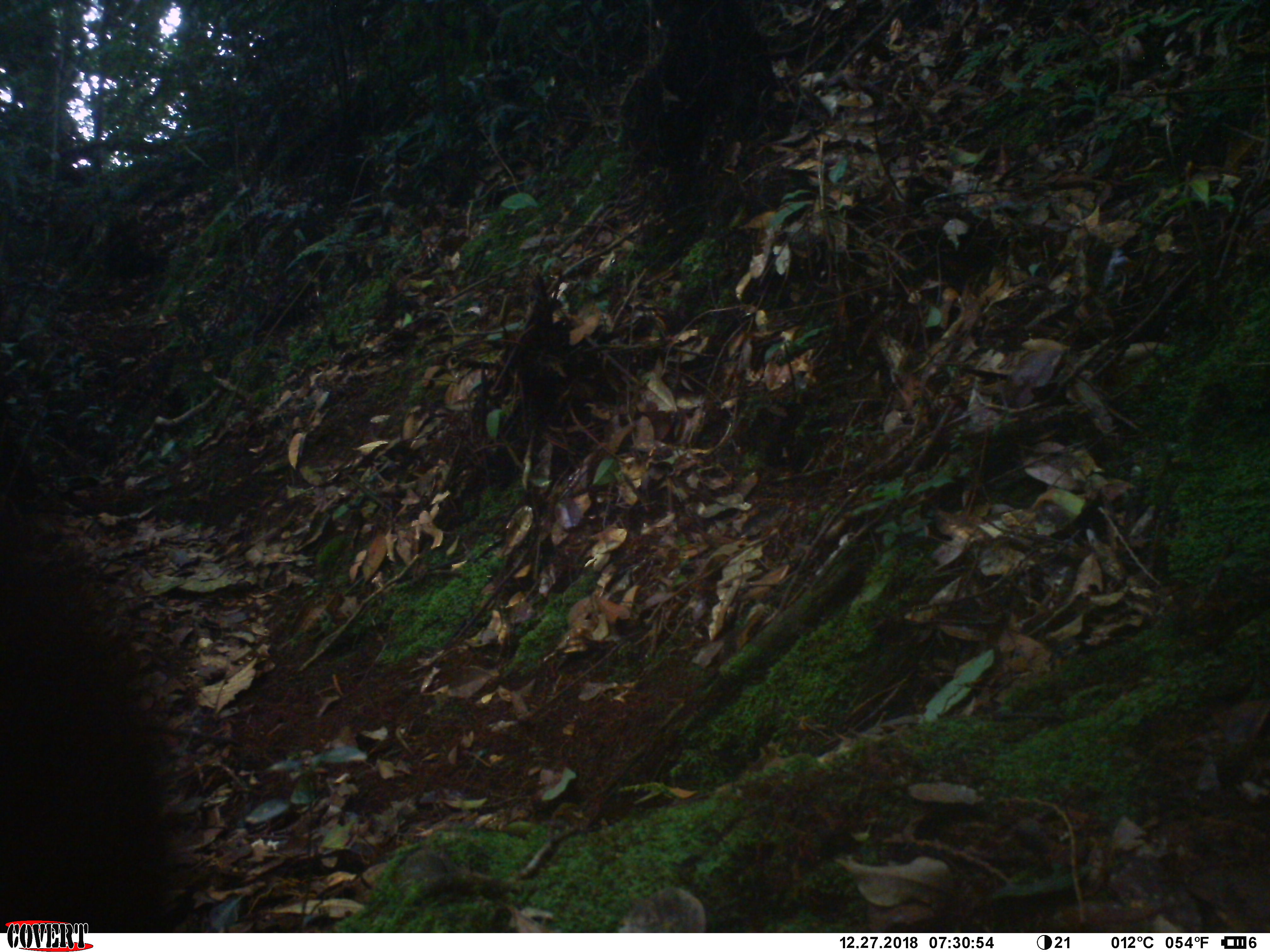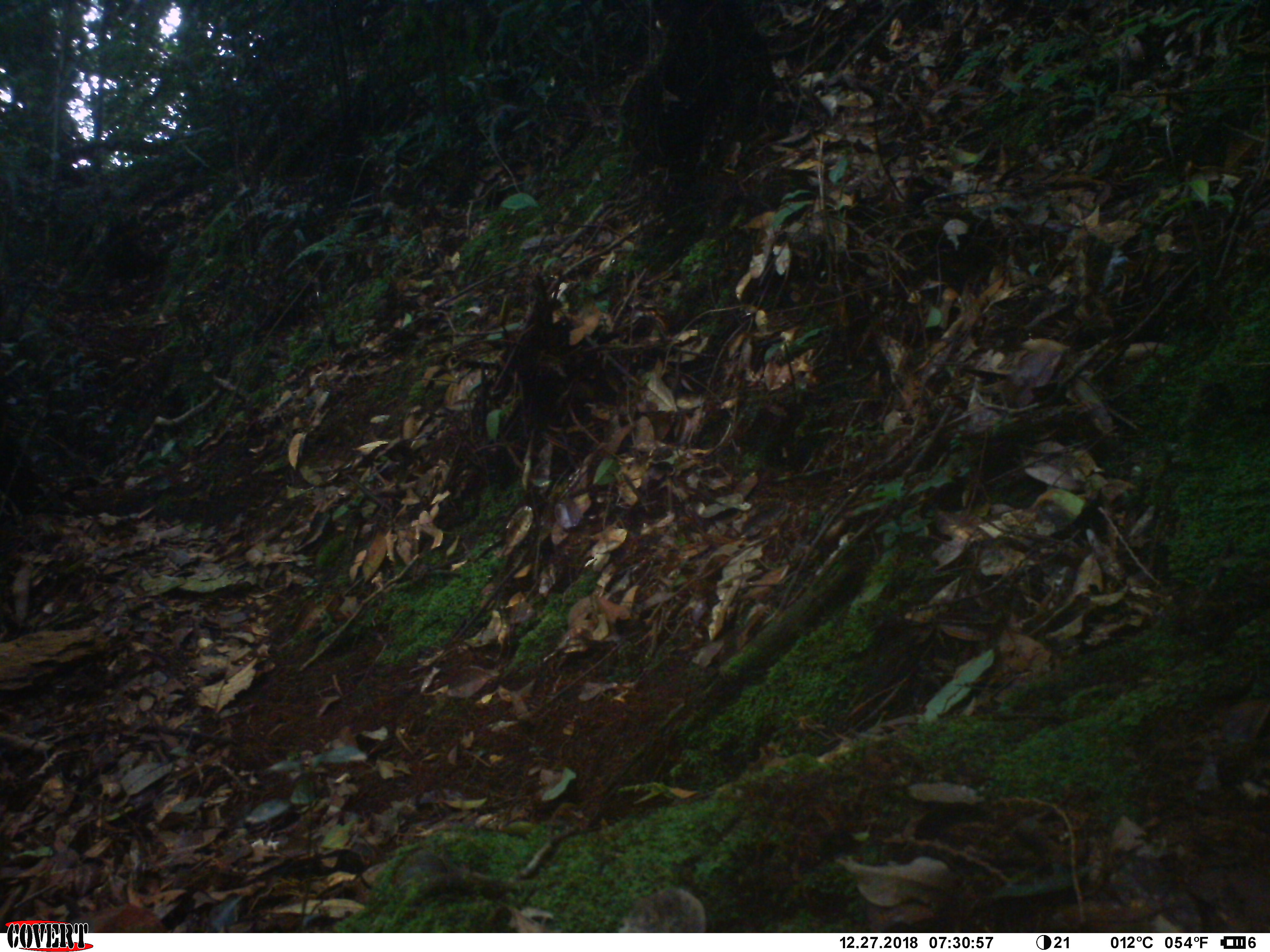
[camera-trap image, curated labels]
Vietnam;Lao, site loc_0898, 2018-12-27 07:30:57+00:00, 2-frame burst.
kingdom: Animalia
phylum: Chordata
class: Mammalia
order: Artiodactyla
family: Cervidae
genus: Muntiacus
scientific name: Muntiacus rooseveltorum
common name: roosevelt's muntjac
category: roosevelts muntjac group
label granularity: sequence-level